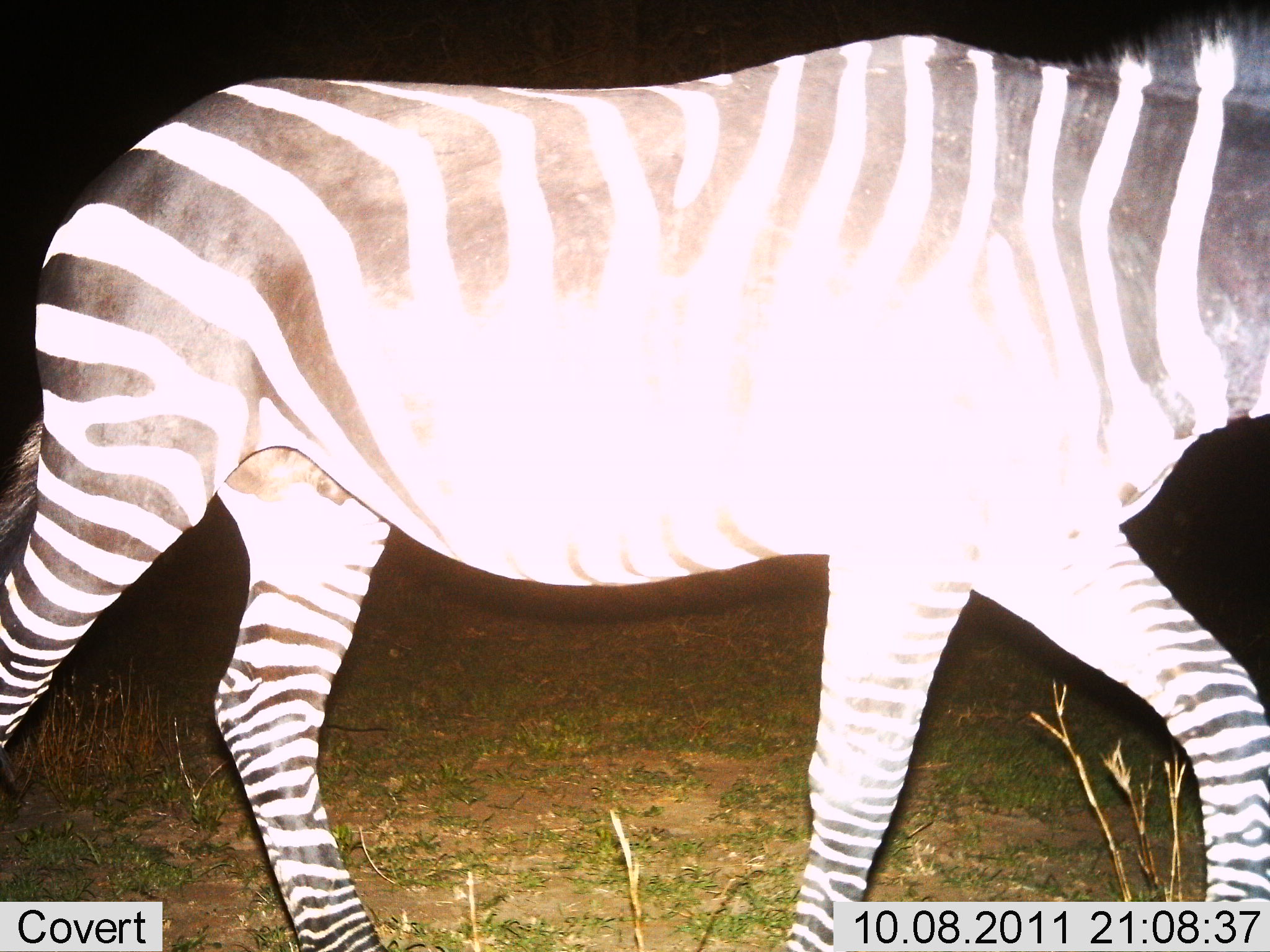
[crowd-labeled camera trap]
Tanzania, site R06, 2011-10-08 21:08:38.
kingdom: Animalia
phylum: Chordata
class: Mammalia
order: Perissodactyla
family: Equidae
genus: Equus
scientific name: Equus quagga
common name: plains zebra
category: zebra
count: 1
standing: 14%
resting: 0%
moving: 93%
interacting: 0%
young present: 0%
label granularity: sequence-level